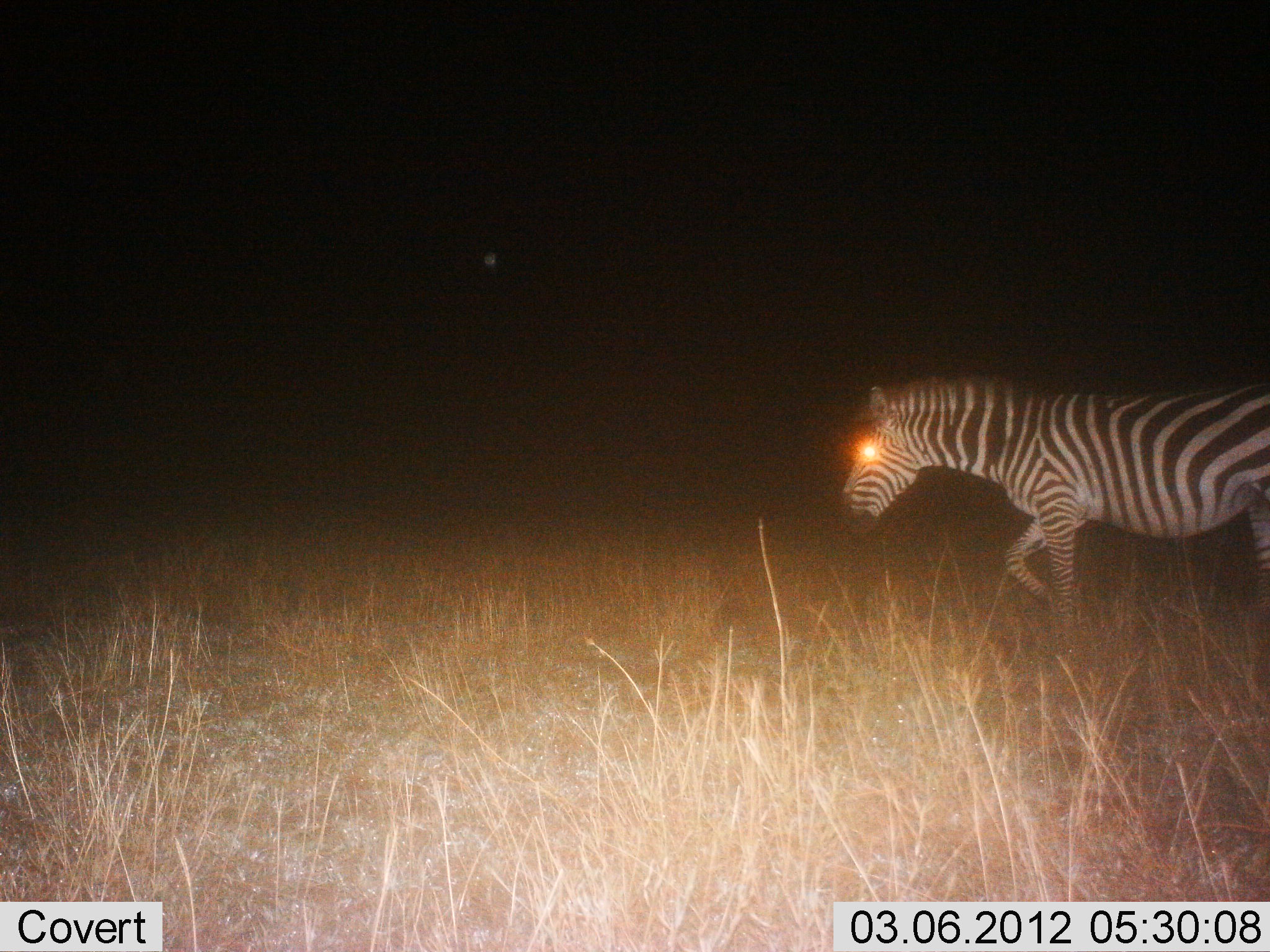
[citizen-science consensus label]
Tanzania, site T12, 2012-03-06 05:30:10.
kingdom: Animalia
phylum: Chordata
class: Mammalia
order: Perissodactyla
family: Equidae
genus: Equus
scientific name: Equus quagga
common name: plains zebra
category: zebra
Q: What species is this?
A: Zebra (plains zebra) (Equus quagga).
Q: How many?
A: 1.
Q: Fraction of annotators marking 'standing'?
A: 11%.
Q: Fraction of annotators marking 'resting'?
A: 0%.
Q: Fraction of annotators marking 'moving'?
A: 89%.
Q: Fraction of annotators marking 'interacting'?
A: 0%.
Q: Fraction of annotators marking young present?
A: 0%.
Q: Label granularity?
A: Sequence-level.